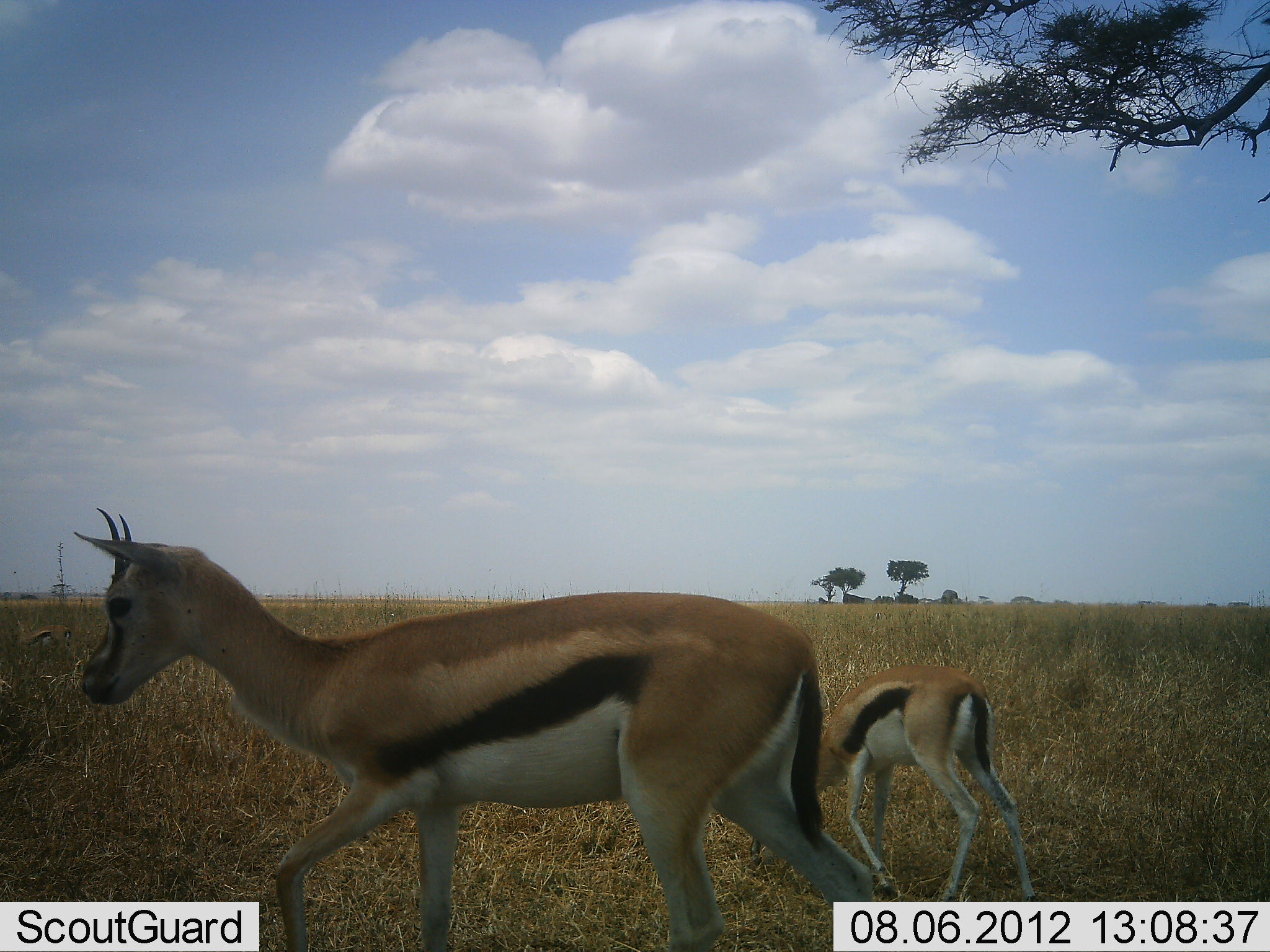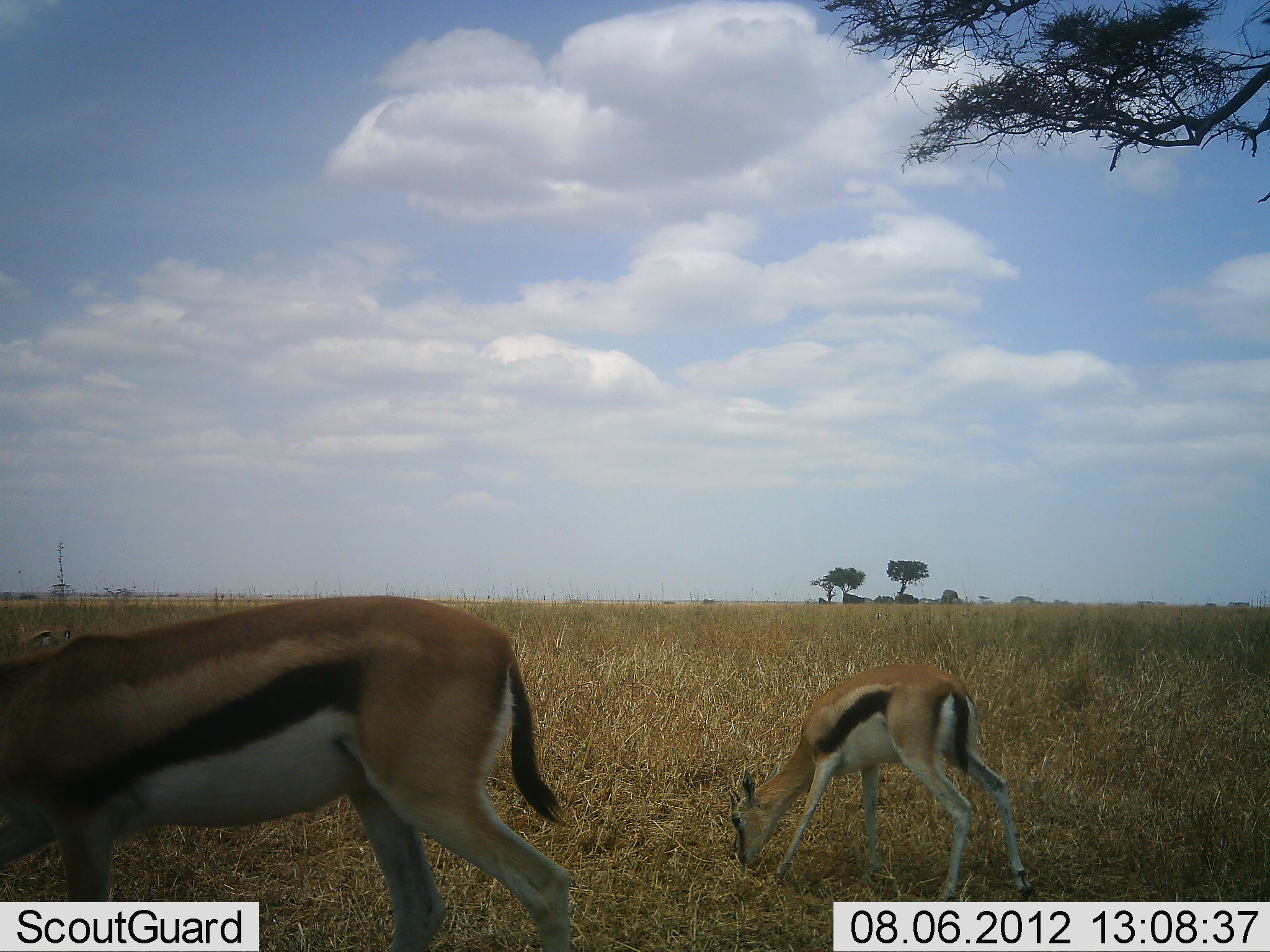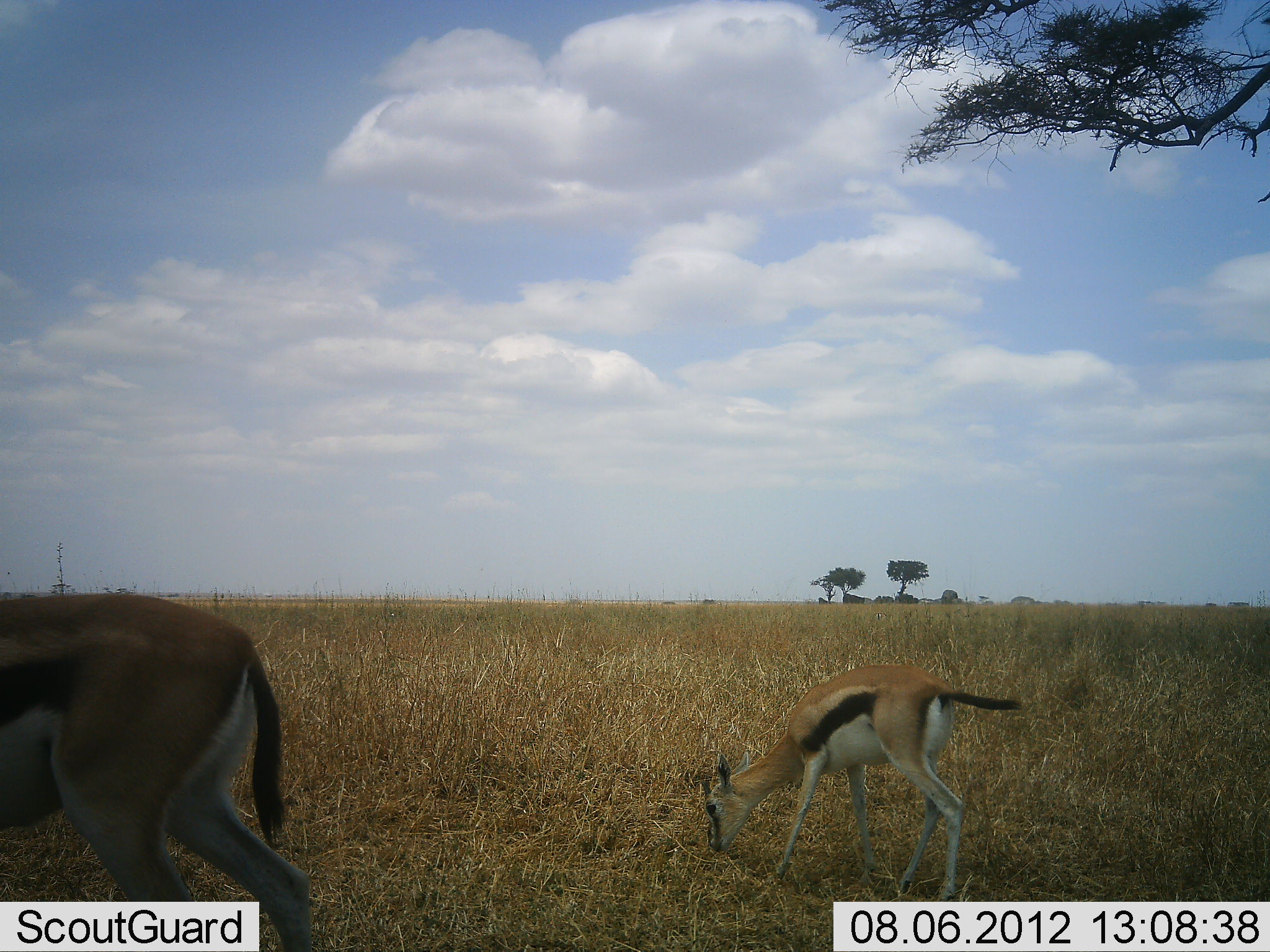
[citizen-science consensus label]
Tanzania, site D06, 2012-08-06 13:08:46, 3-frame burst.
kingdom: Animalia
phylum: Chordata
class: Mammalia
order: Artiodactyla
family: Bovidae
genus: Eudorcas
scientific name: Eudorcas thomsonii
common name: thomson's gazelle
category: gazellethomsons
Gazellethomsons (thomson's gazelle) (Eudorcas thomsonii), count 2. Behavior (volunteer vote fractions): standing 10%, resting 0%, moving 40%, interacting 0%. Young present (vote fraction): 70%. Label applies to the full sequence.